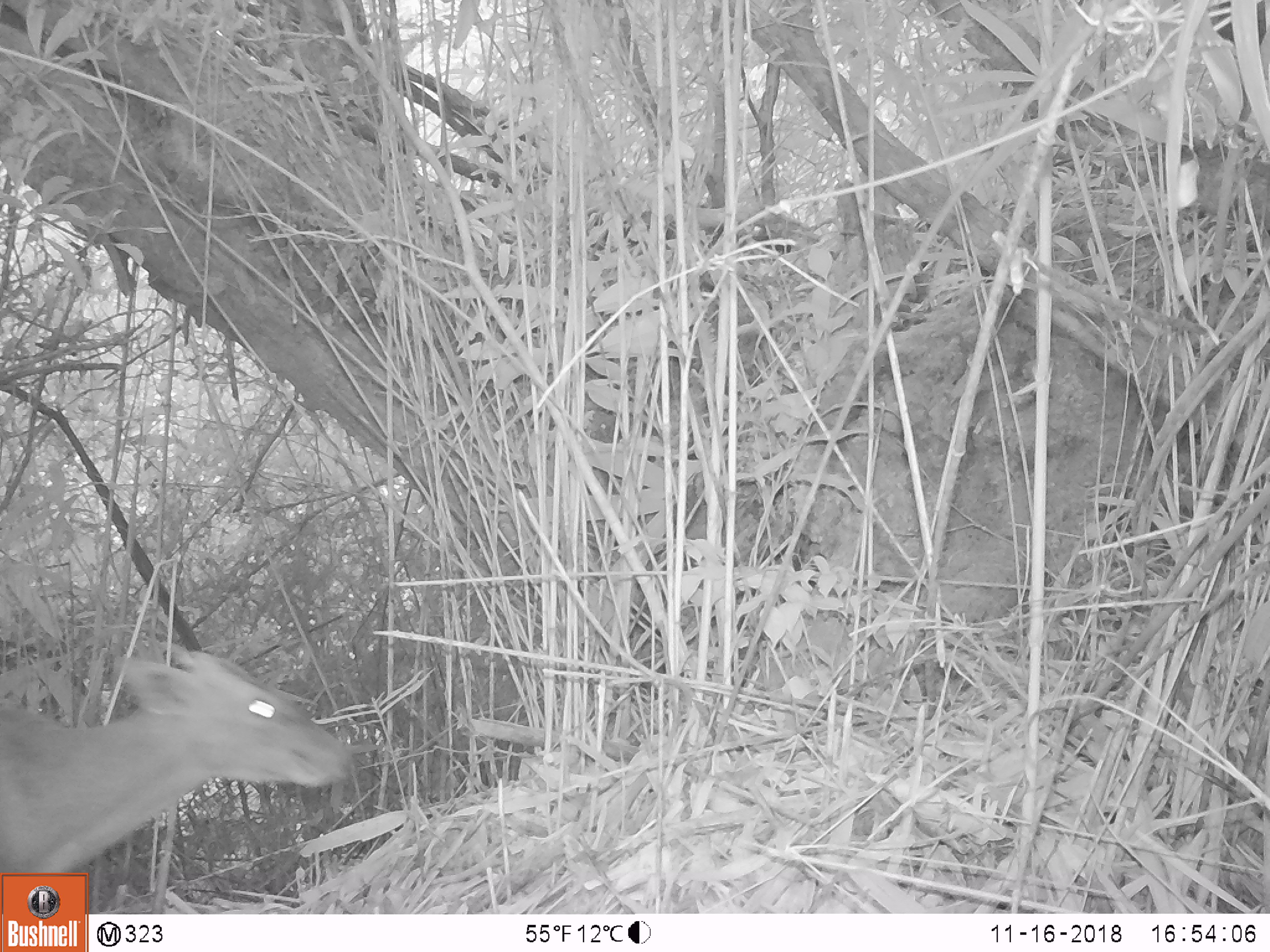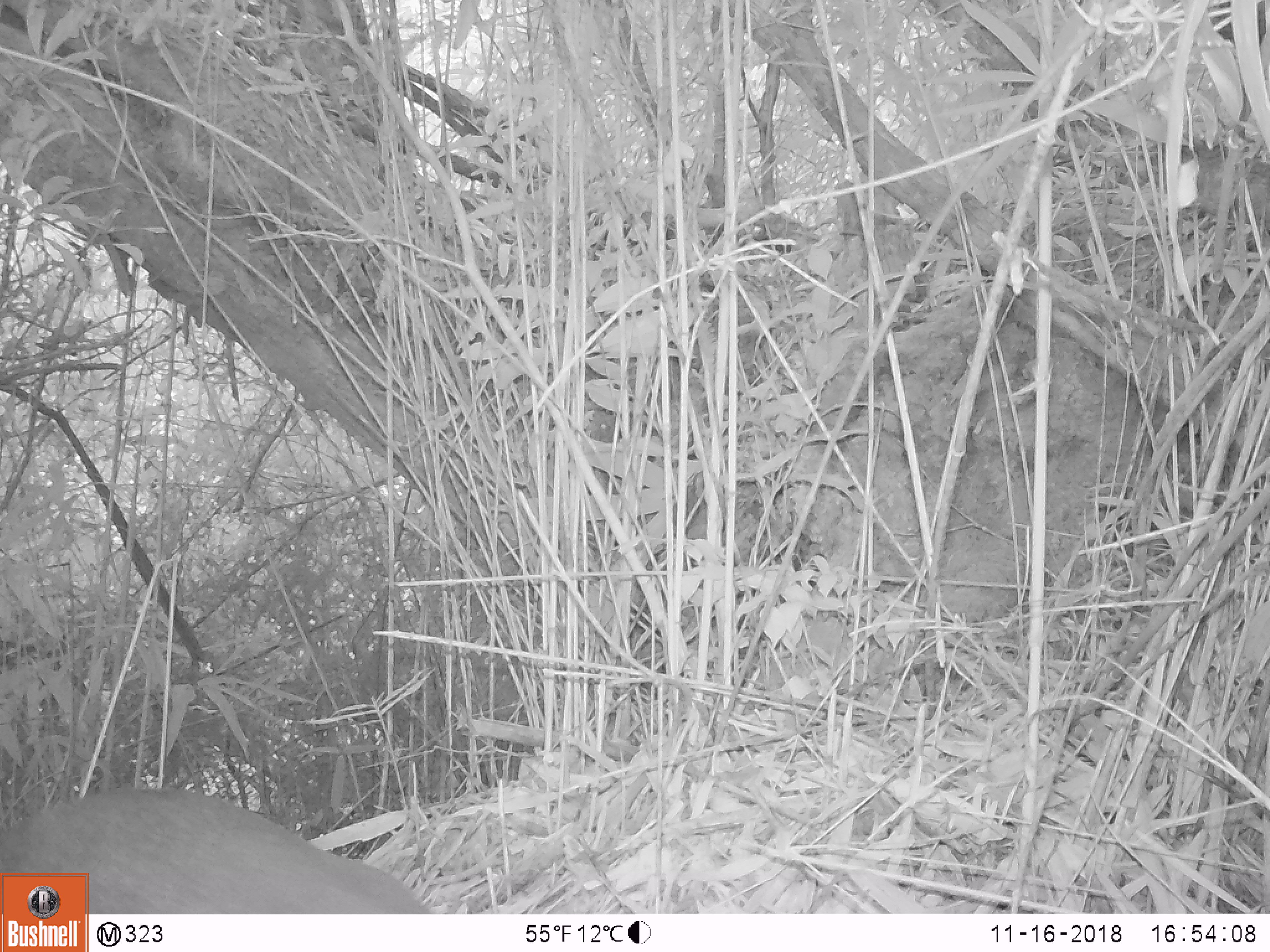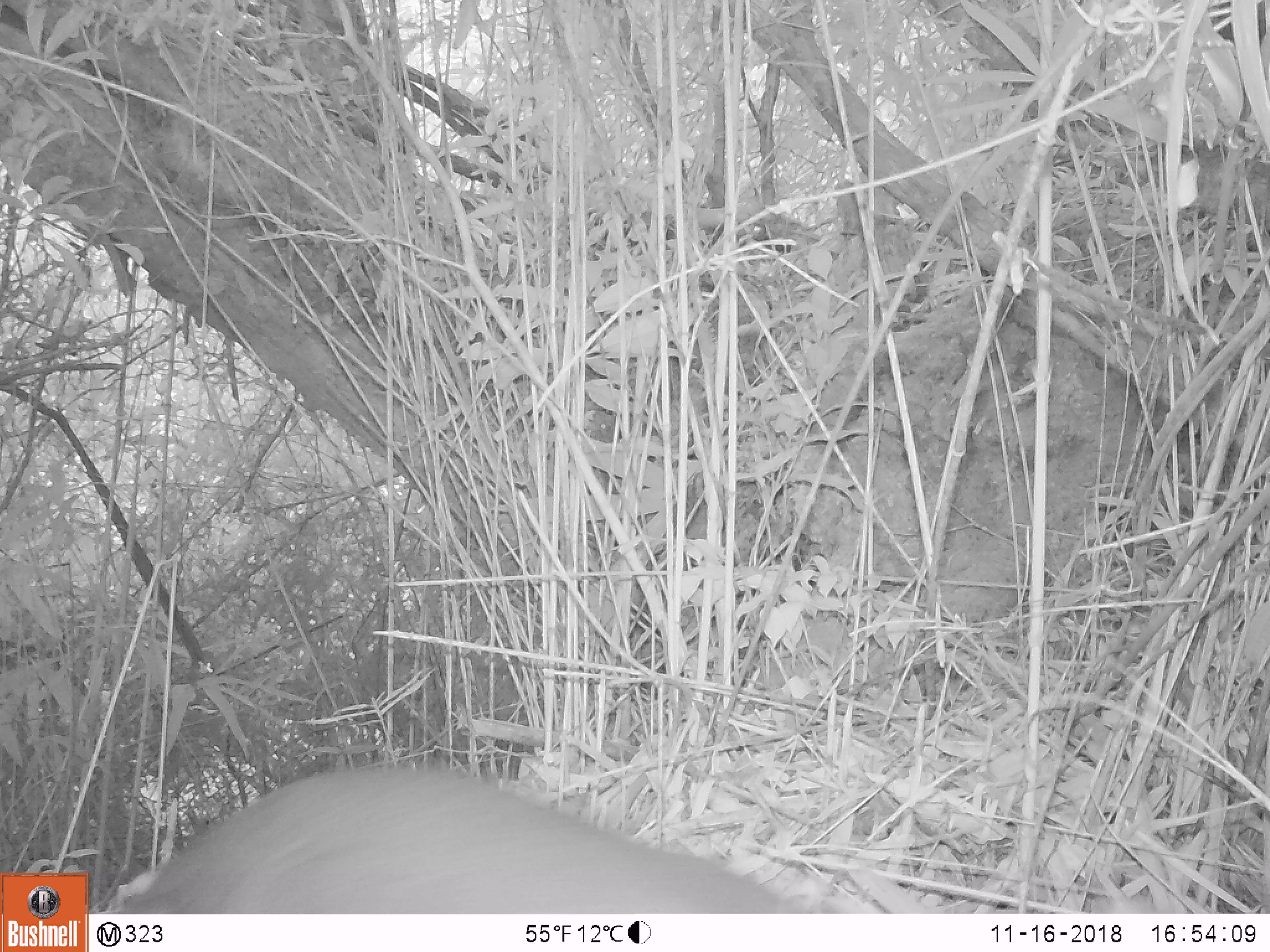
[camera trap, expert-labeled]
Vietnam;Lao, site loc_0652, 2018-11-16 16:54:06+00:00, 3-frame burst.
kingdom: Animalia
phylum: Chordata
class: Mammalia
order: Artiodactyla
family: Cervidae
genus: Muntiacus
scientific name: Muntiacus rooseveltorum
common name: roosevelt's muntjac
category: roosevelts muntjac group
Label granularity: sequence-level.